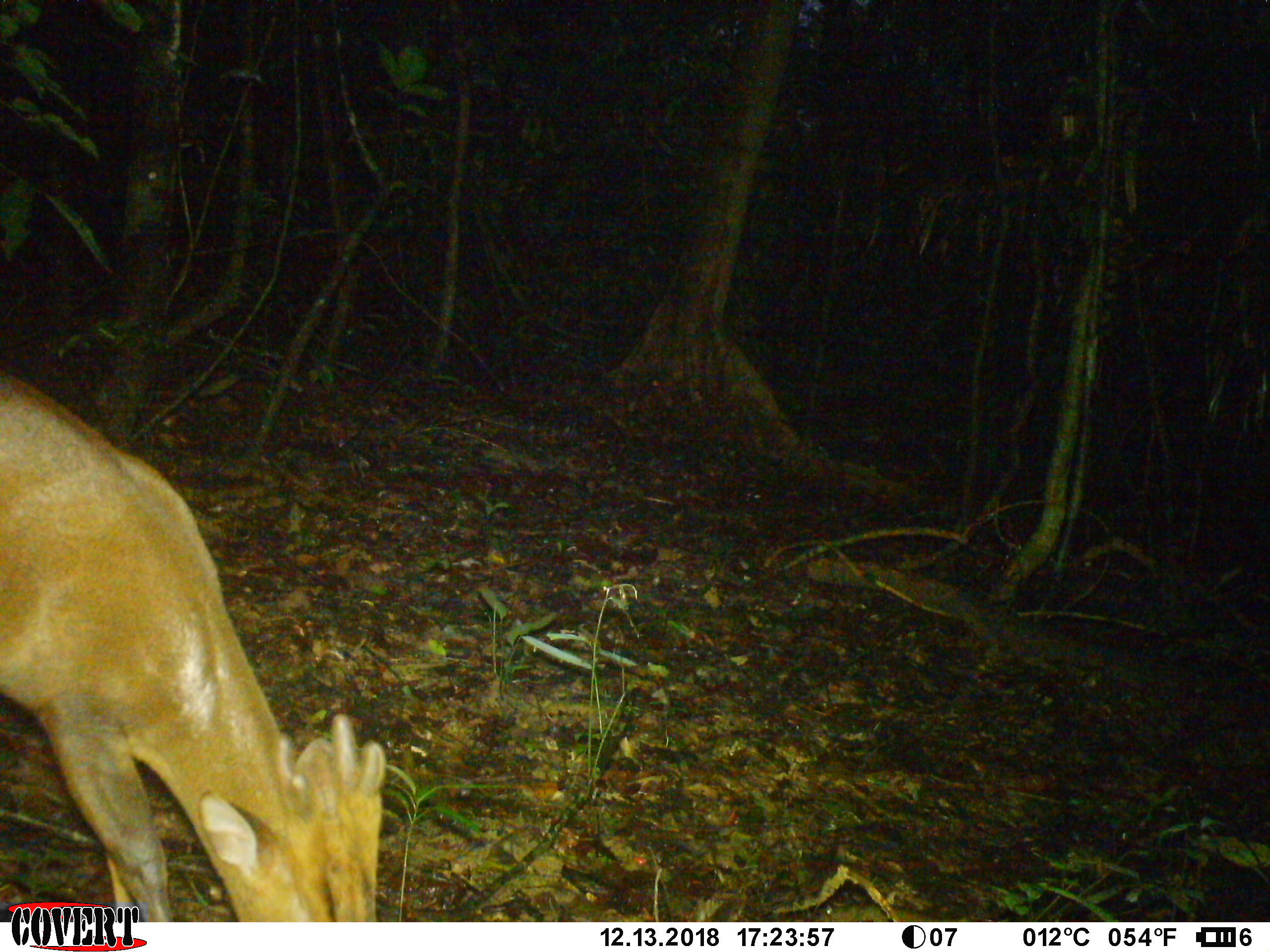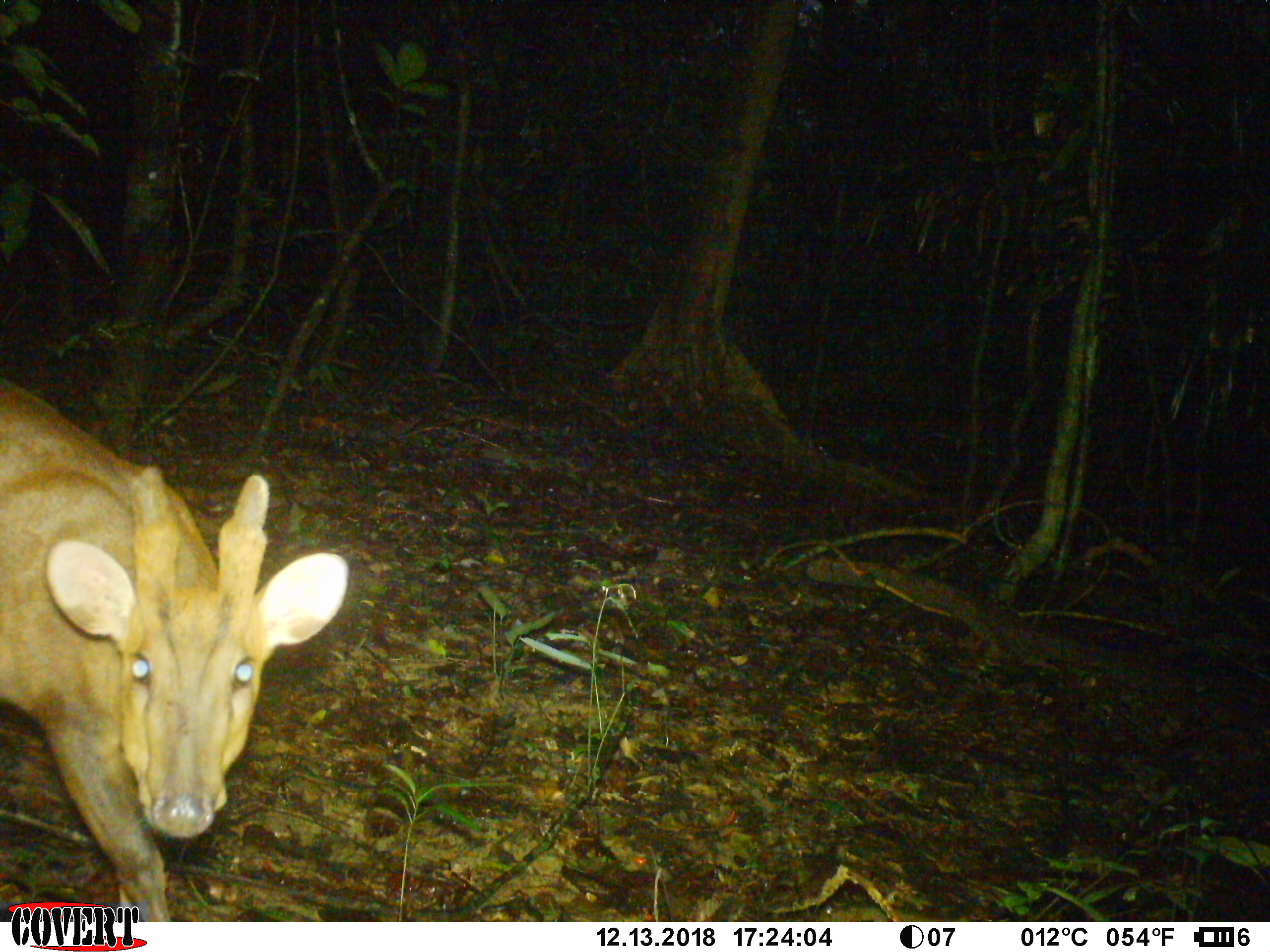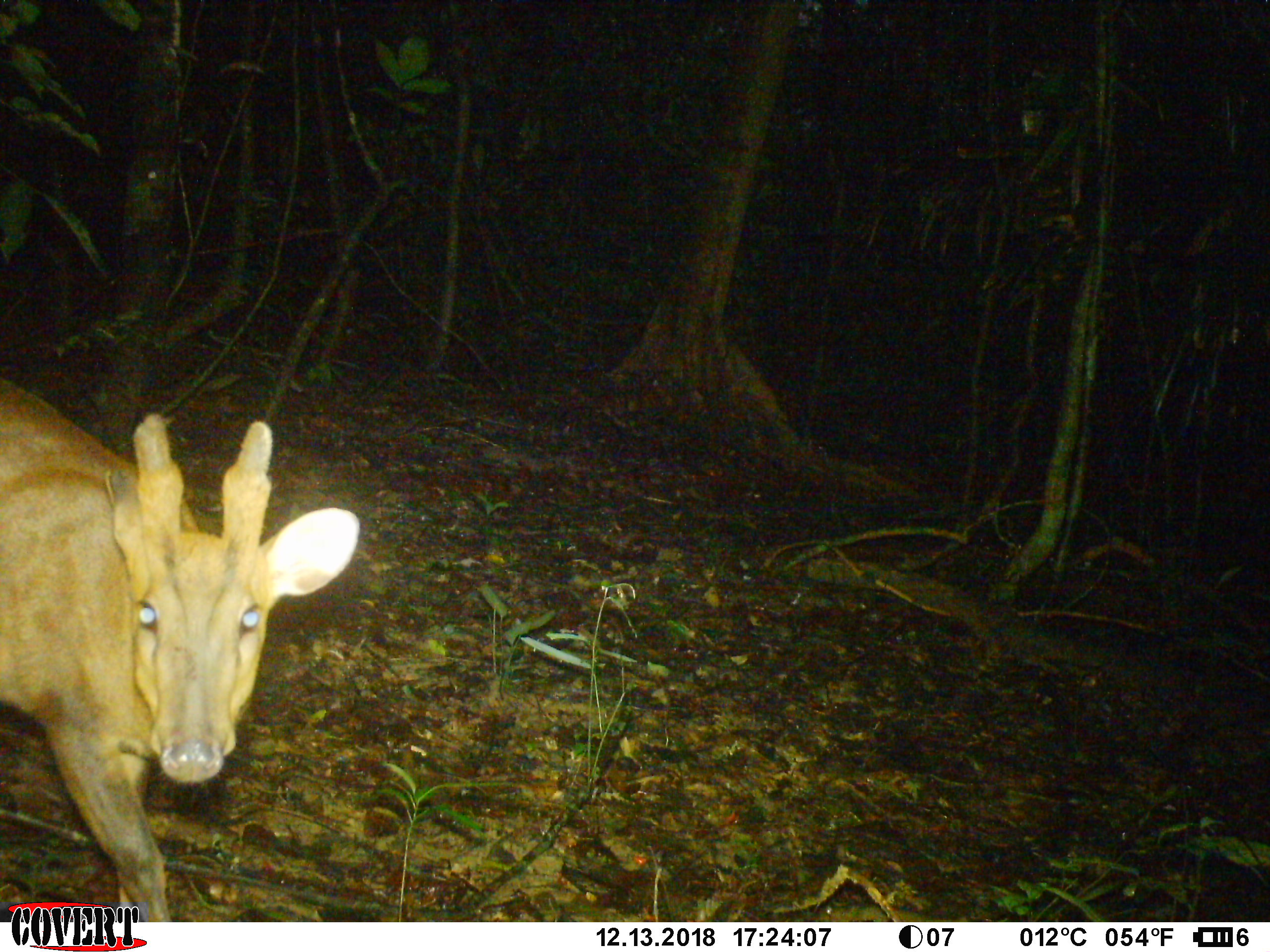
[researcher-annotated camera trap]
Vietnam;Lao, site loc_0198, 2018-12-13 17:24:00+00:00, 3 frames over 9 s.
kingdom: Animalia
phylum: Chordata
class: Mammalia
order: Artiodactyla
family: Cervidae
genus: Muntiacus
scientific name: Muntiacus vuquangensis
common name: large-antlered muntjac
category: large antlered muntjac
Large antlered muntjac (large-antlered muntjac) (Muntiacus vuquangensis). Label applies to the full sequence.